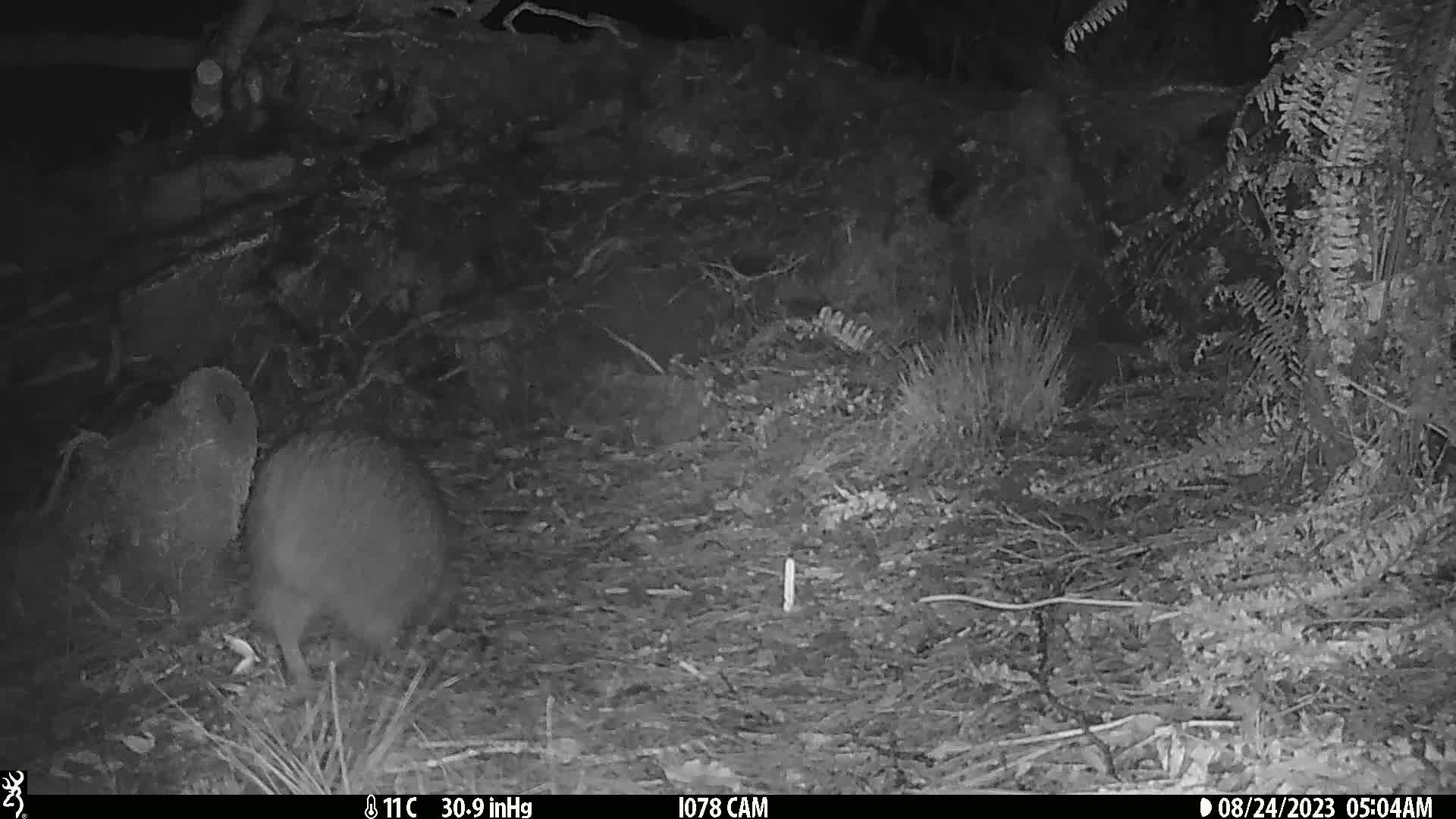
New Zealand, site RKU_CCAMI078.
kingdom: Animalia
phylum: Chordata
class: Aves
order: Apterygiformes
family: Apterygidae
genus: Apteryx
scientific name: Apteryx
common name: kiwi